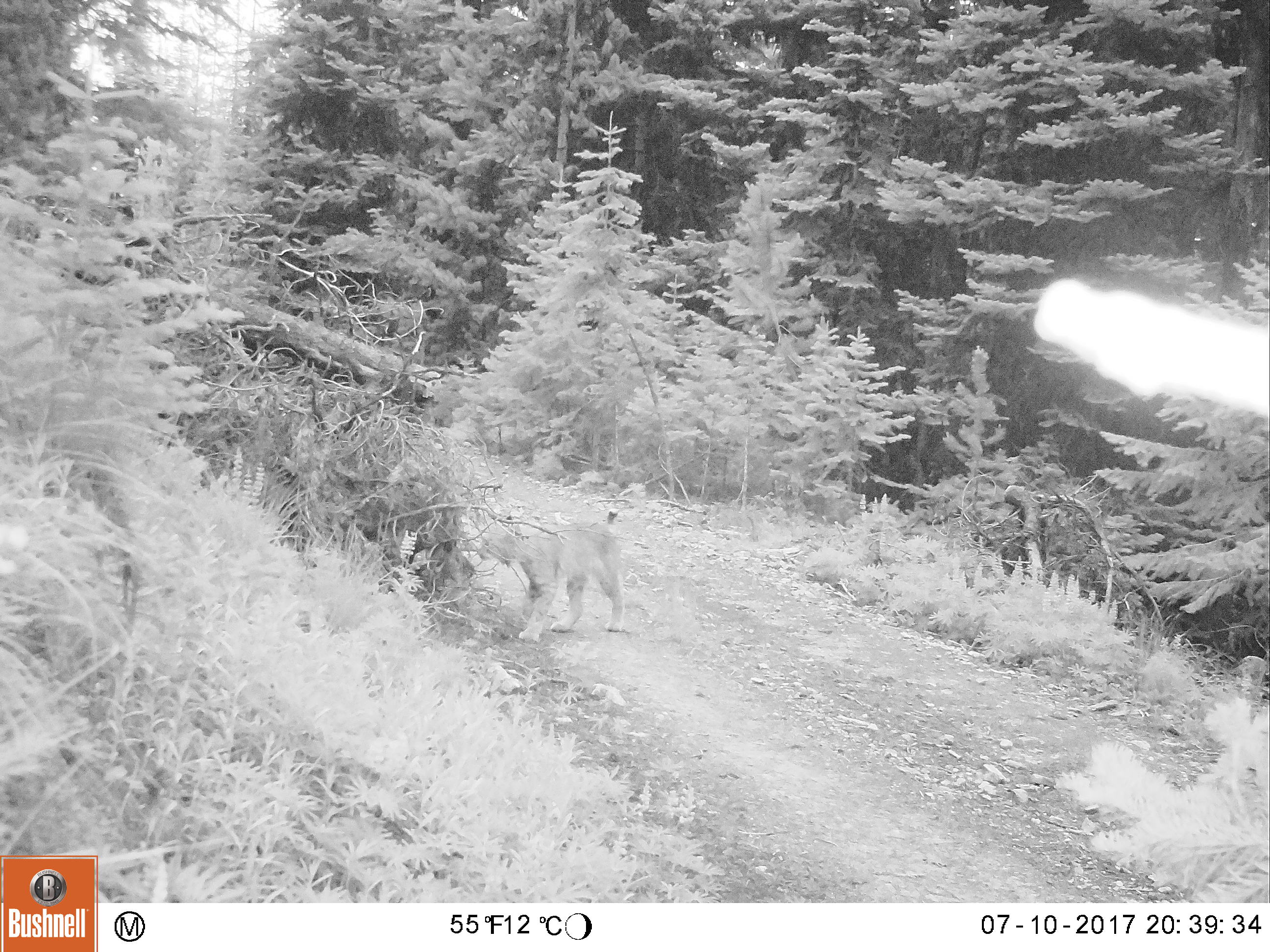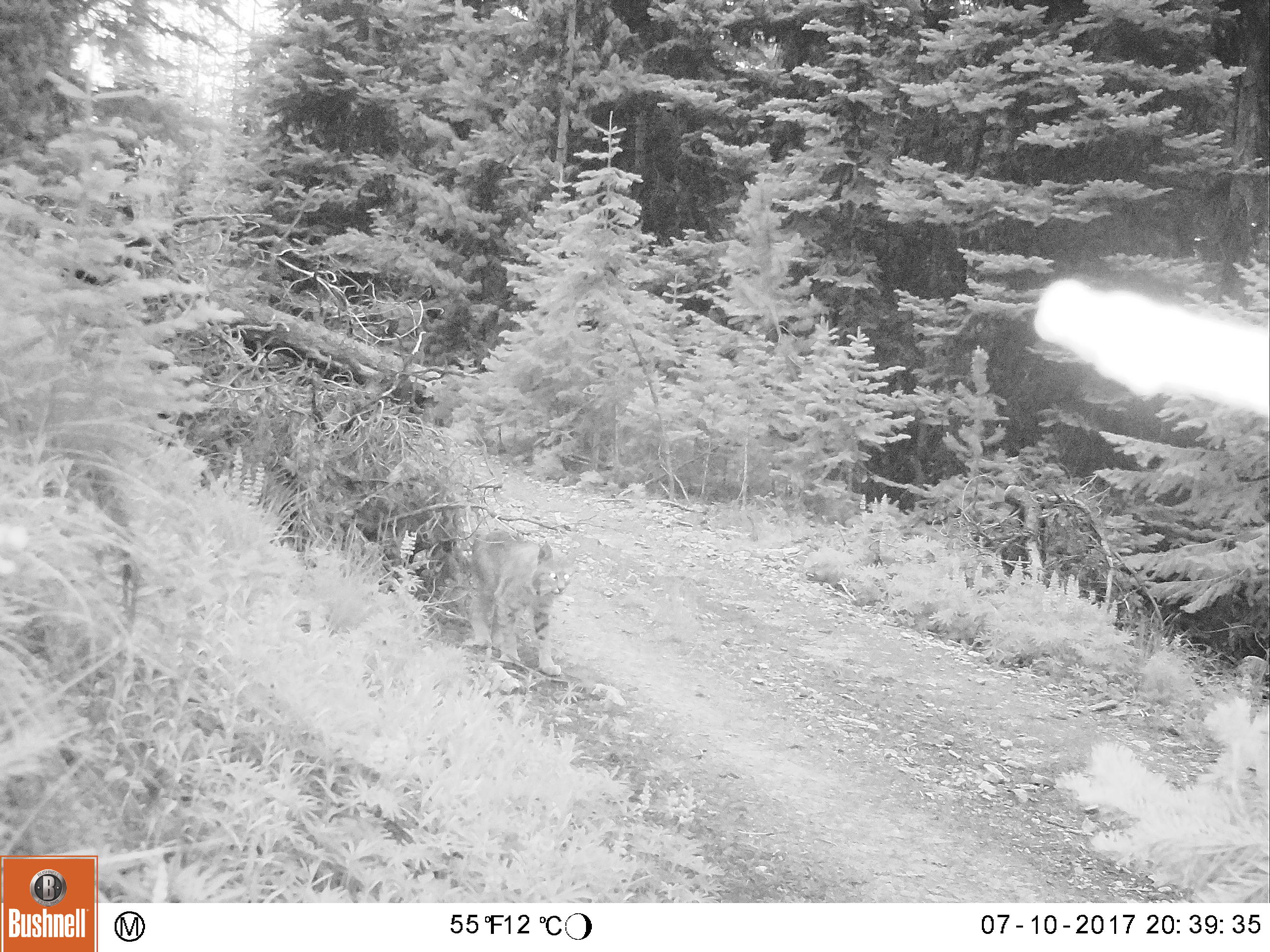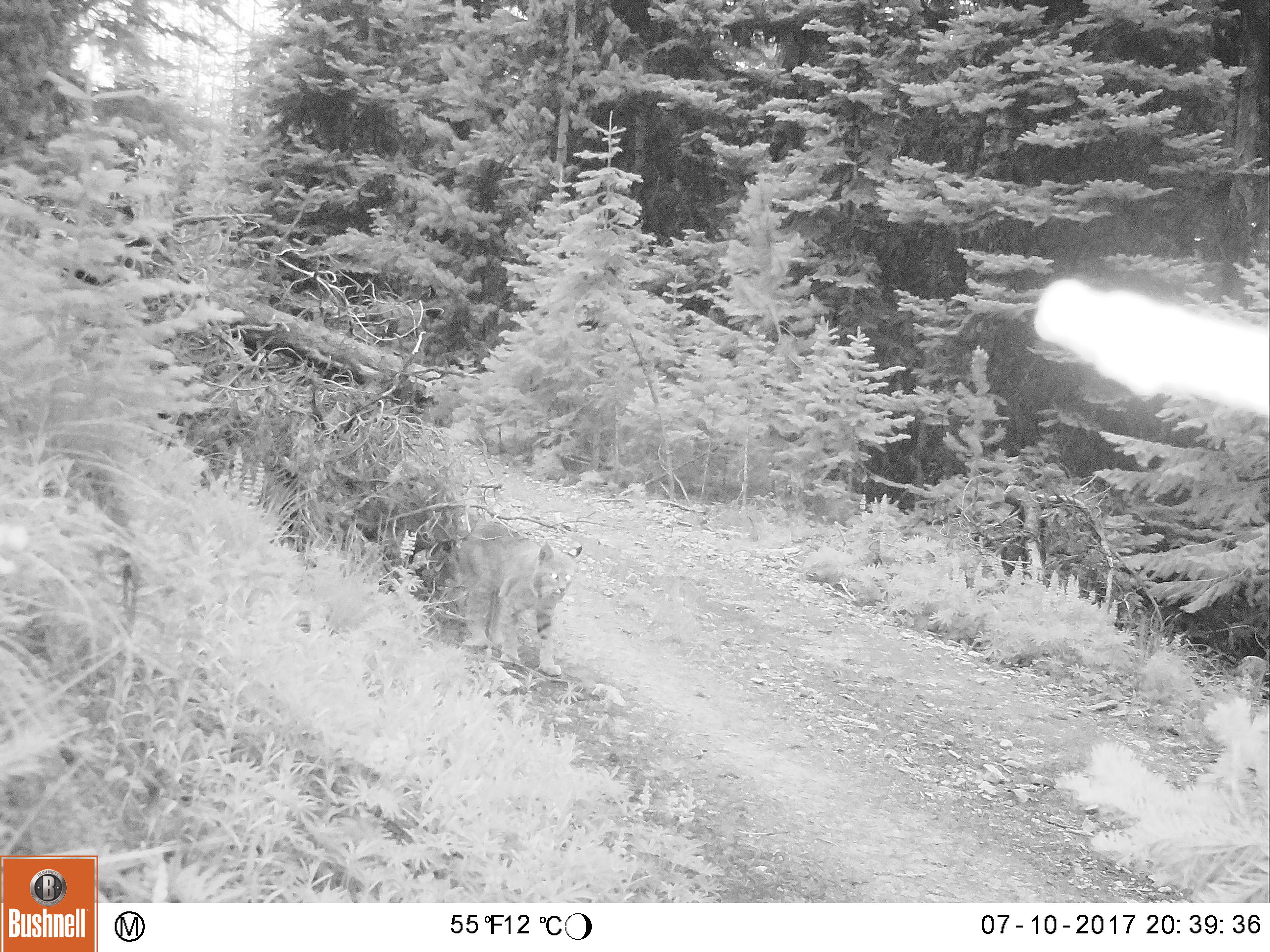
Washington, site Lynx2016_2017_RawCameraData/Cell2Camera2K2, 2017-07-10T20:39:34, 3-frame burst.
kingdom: Animalia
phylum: Chordata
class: Mammalia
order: Carnivora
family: Felidae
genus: Lynx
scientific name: Lynx rufus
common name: bobcat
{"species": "Lynx rufus (bobcat)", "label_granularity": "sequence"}